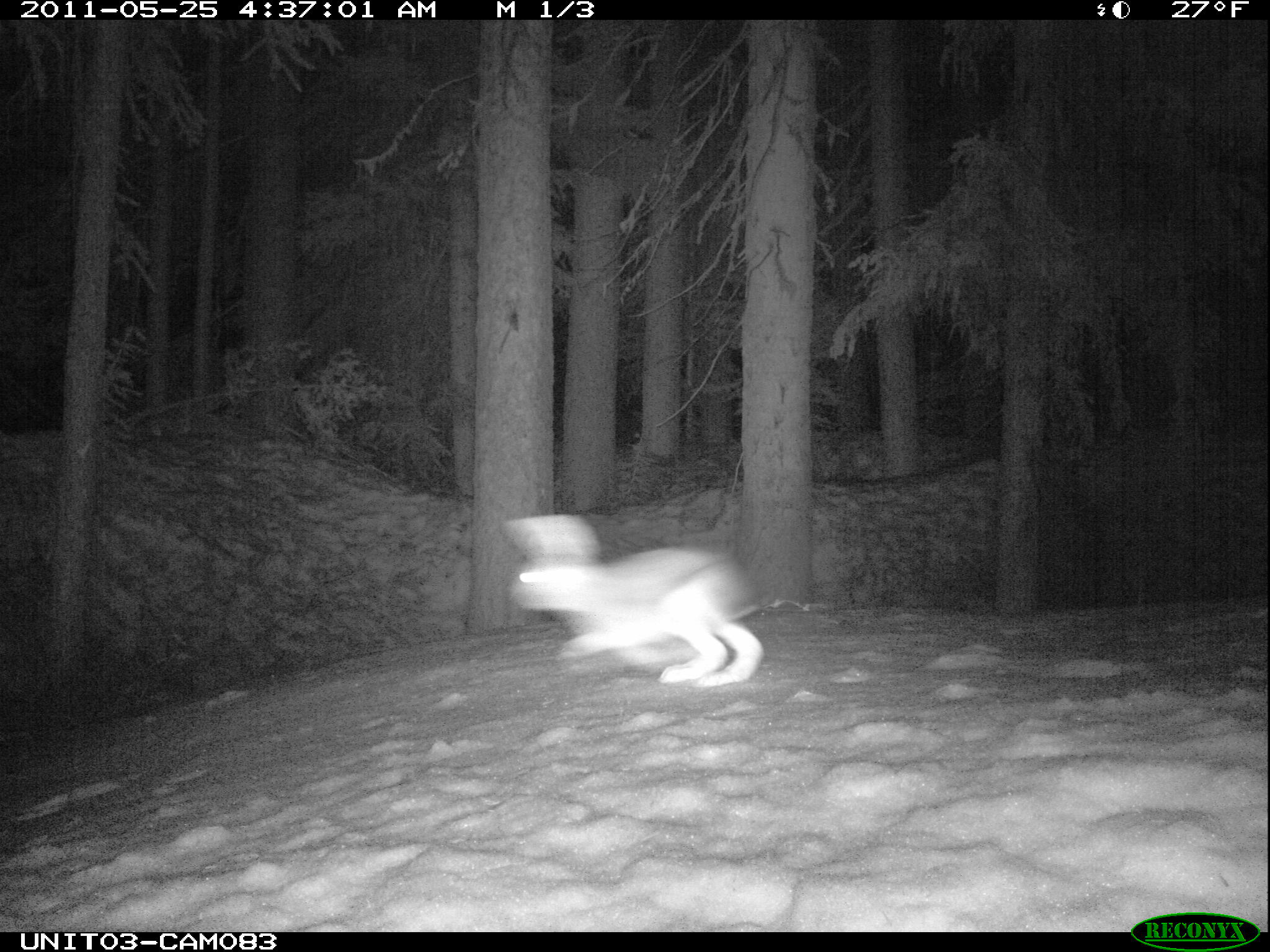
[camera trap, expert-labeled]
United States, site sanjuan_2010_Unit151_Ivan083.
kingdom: Animalia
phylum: Chordata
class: Mammalia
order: Lagomorpha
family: Leporidae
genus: Lepus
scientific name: Lepus americanus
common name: snowshoe hare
Lepus americanus (snowshoe hare).